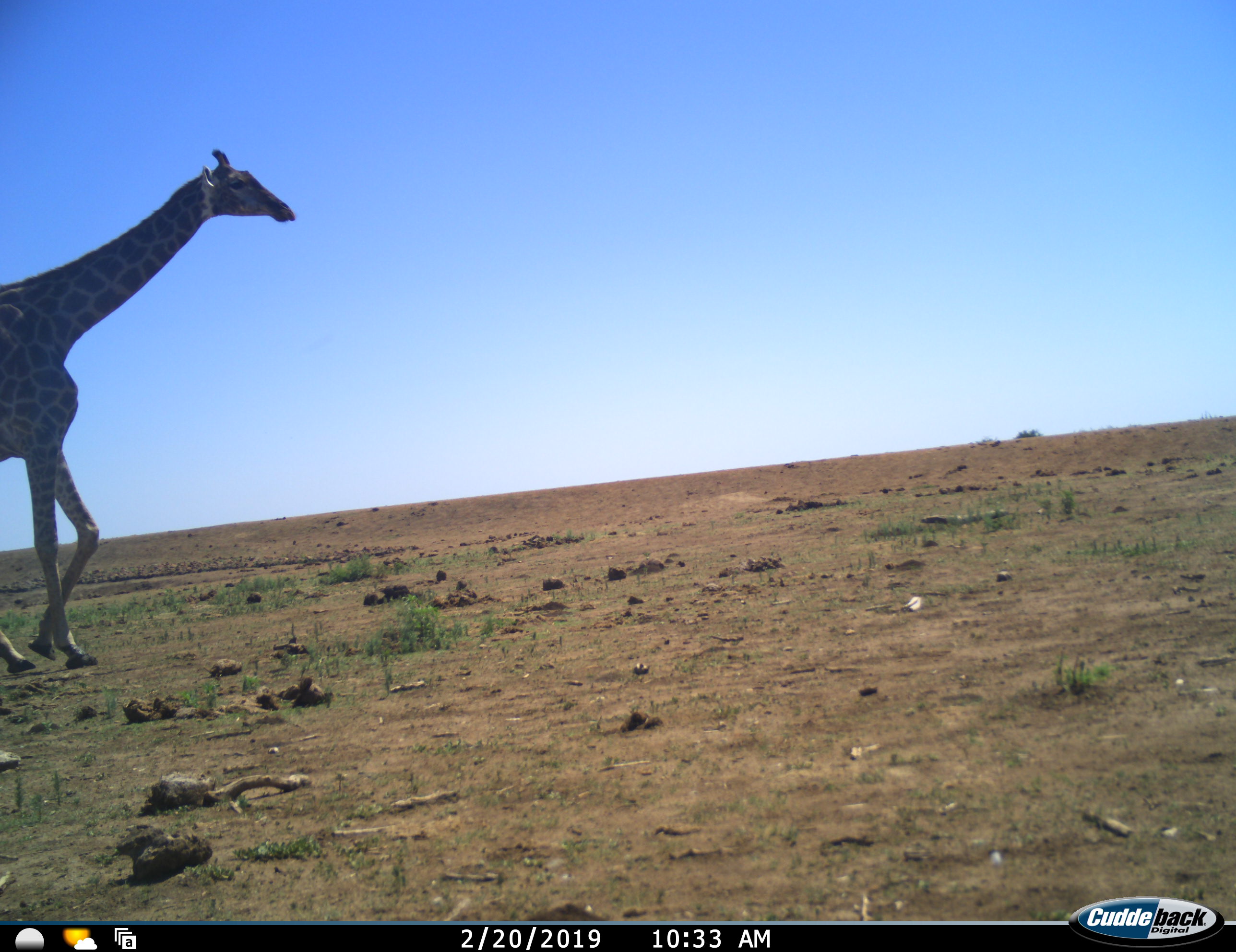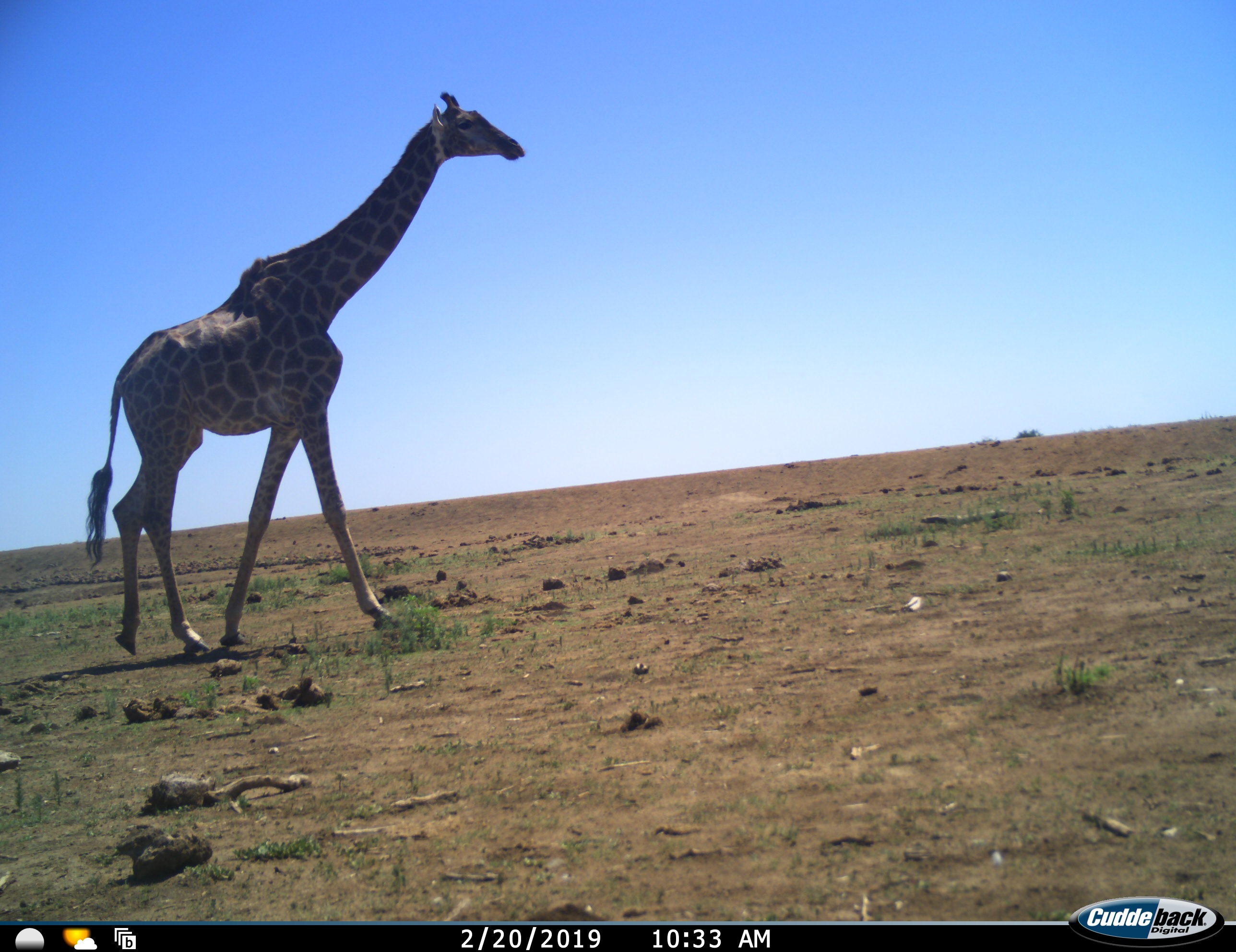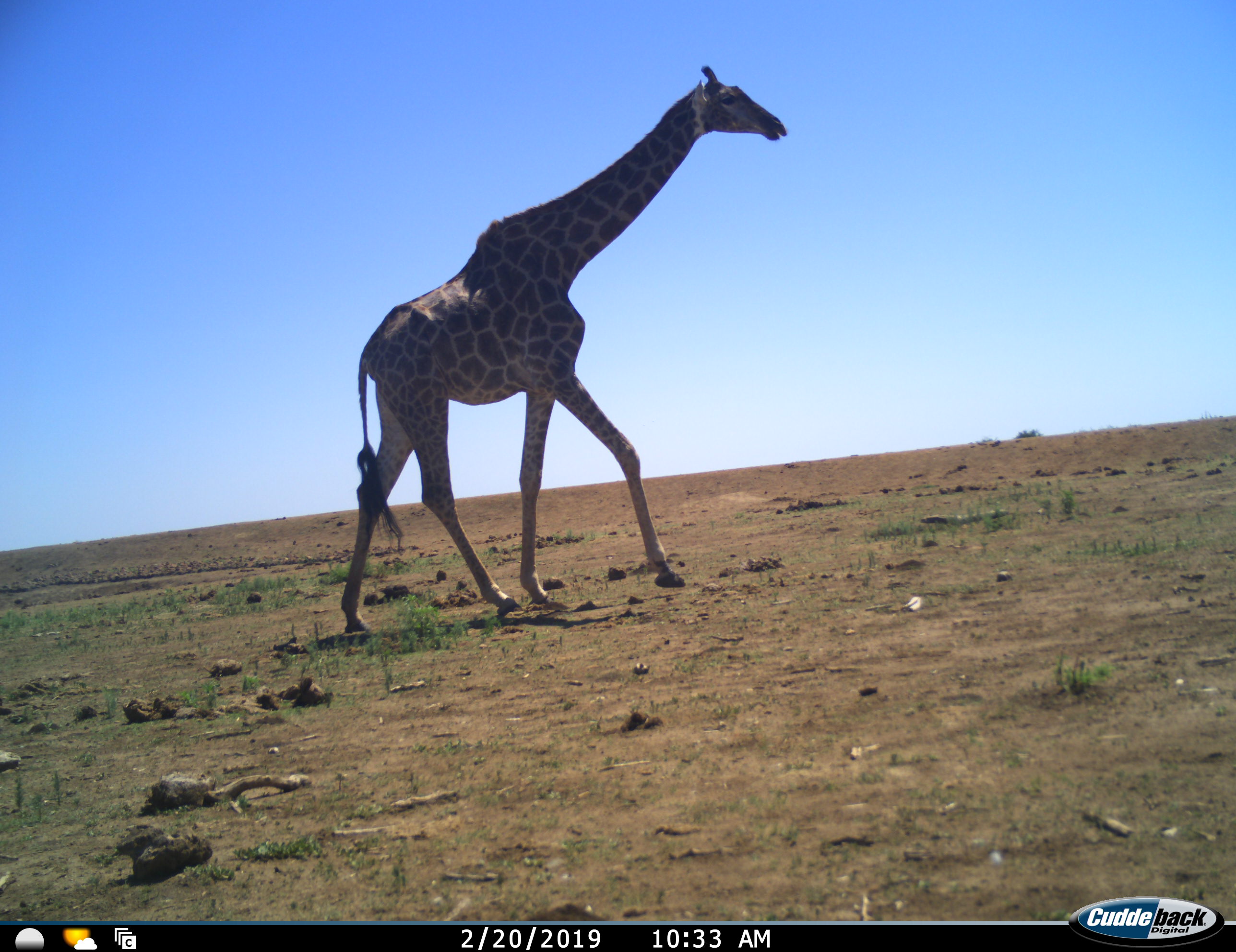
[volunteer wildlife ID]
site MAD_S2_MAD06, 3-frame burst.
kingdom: Animalia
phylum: Chordata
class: Mammalia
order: Artiodactyla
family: Giraffidae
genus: Giraffa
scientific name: Giraffa camelopardalis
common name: giraffe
Giraffe (Giraffa camelopardalis), count 1. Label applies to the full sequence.